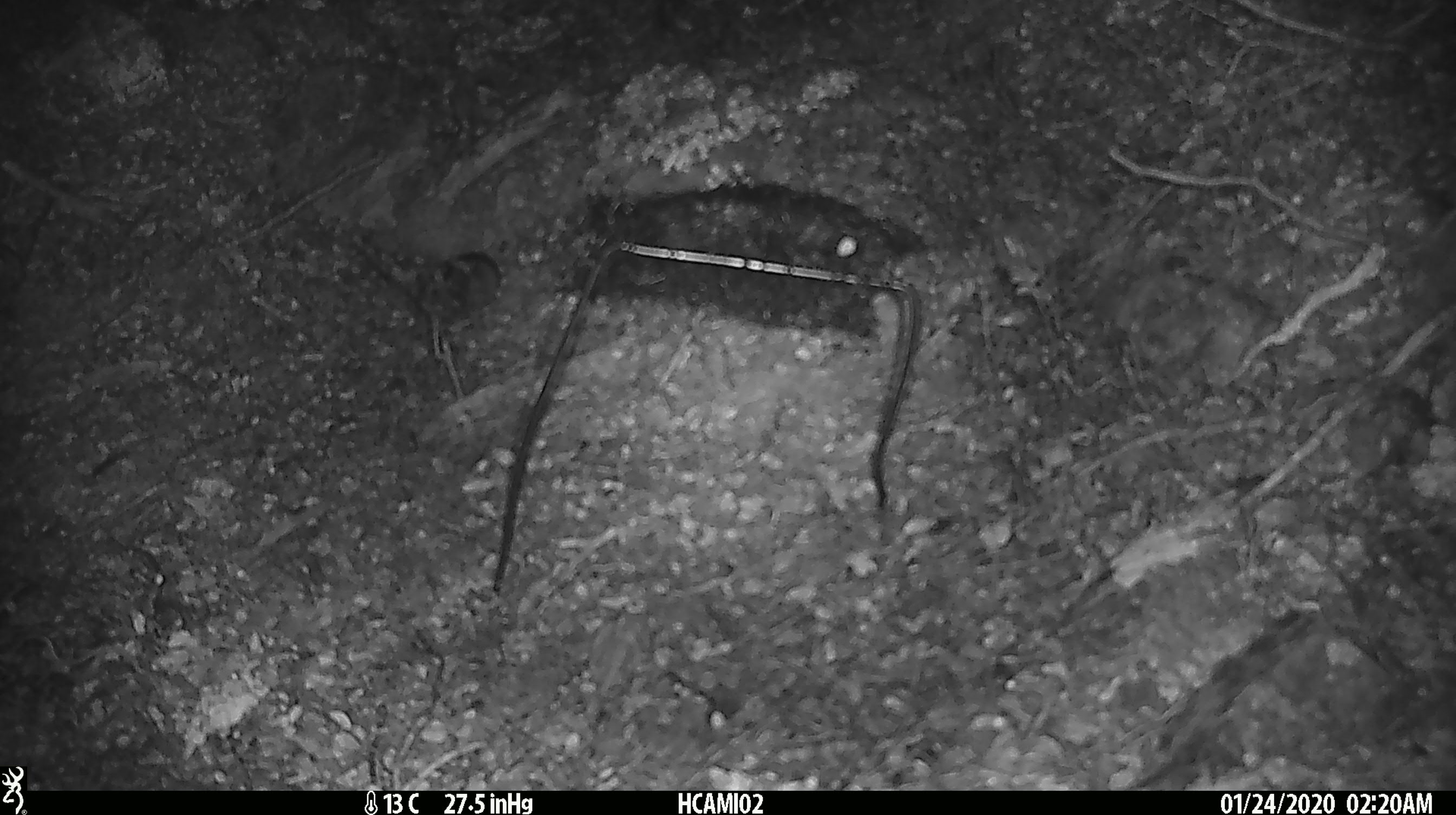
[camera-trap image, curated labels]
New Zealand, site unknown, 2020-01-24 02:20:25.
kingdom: Animalia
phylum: Chordata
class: Mammalia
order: Rodentia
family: Muridae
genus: Mus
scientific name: Mus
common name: mouse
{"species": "mouse (Mus)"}